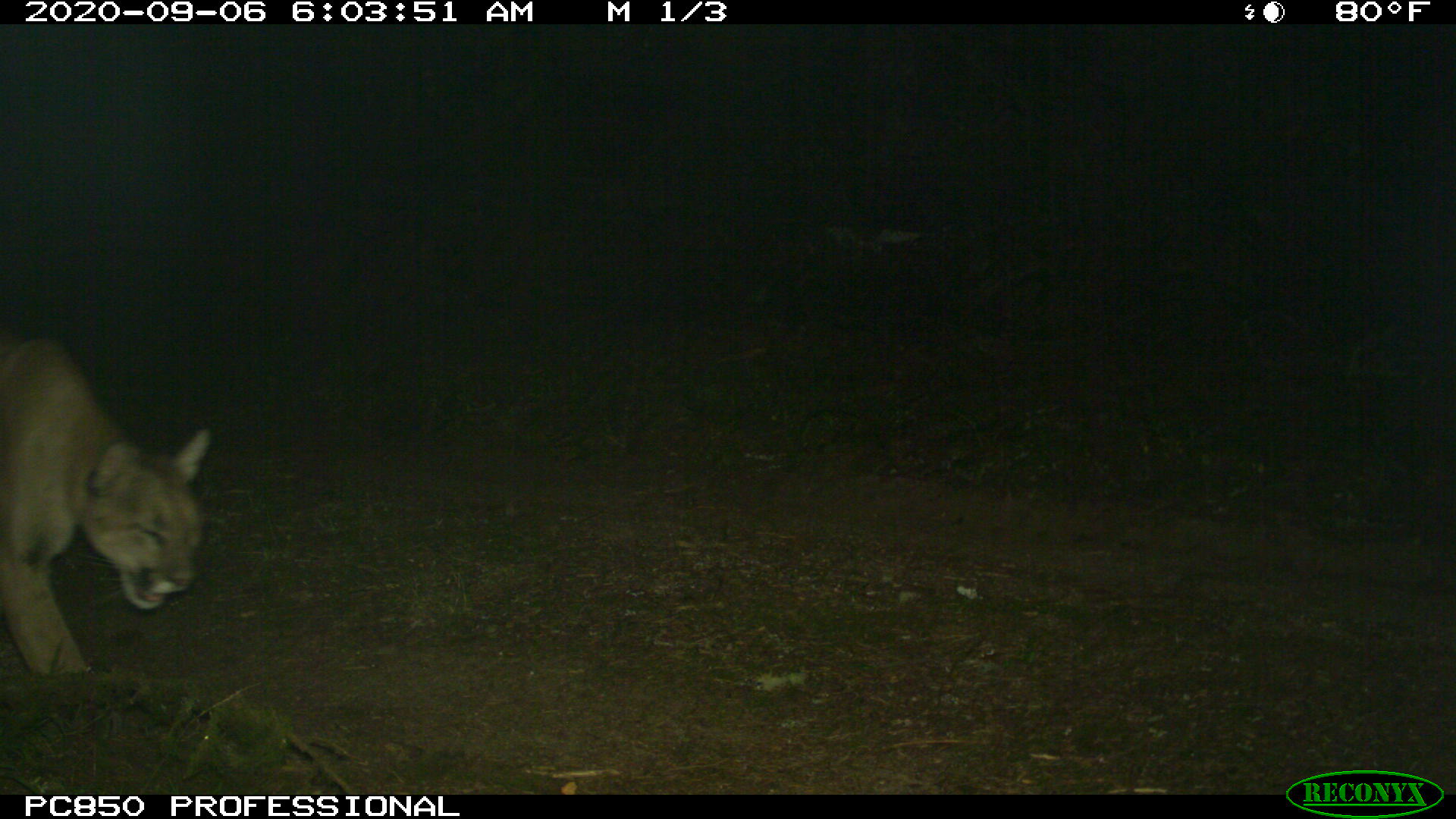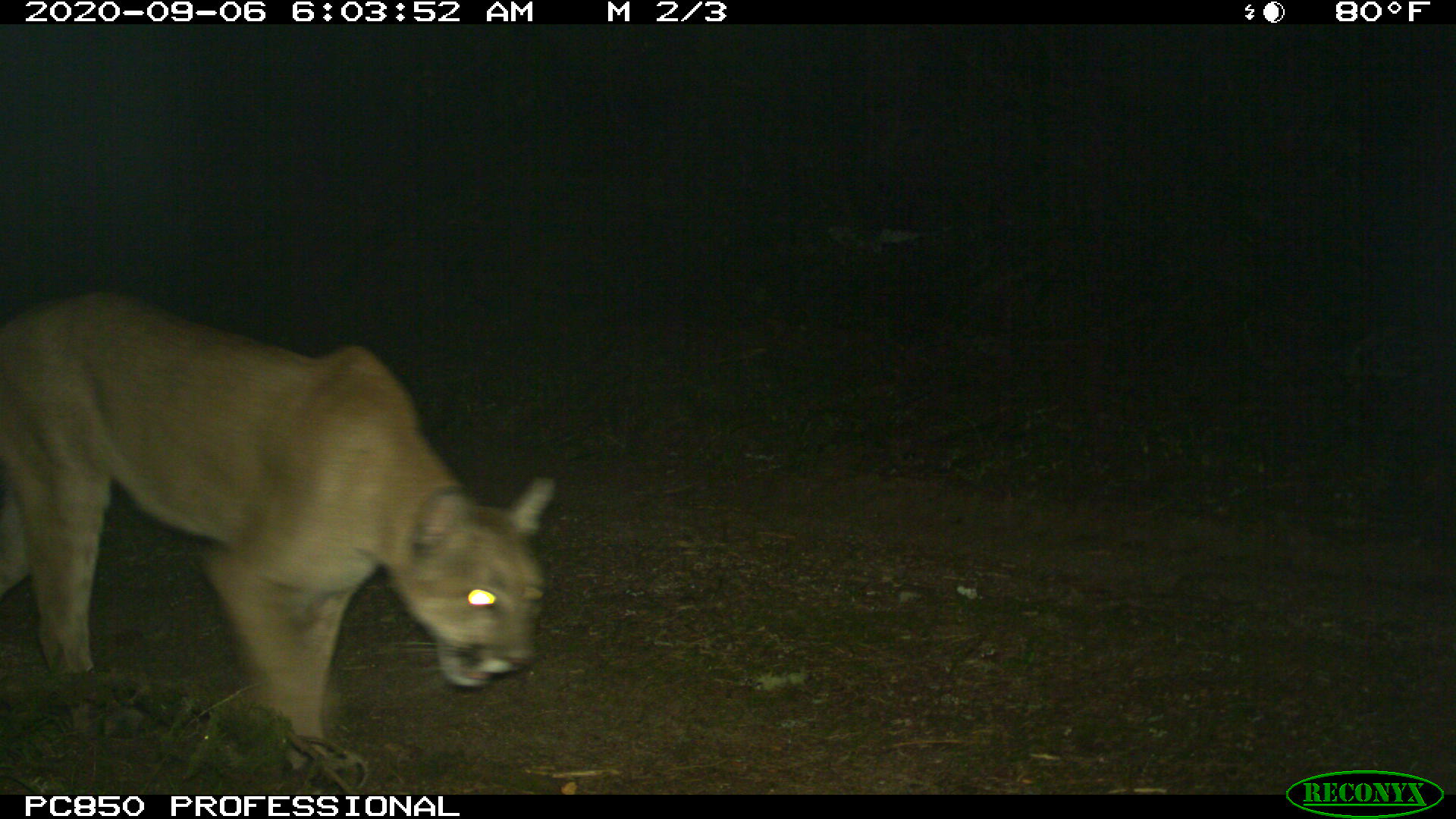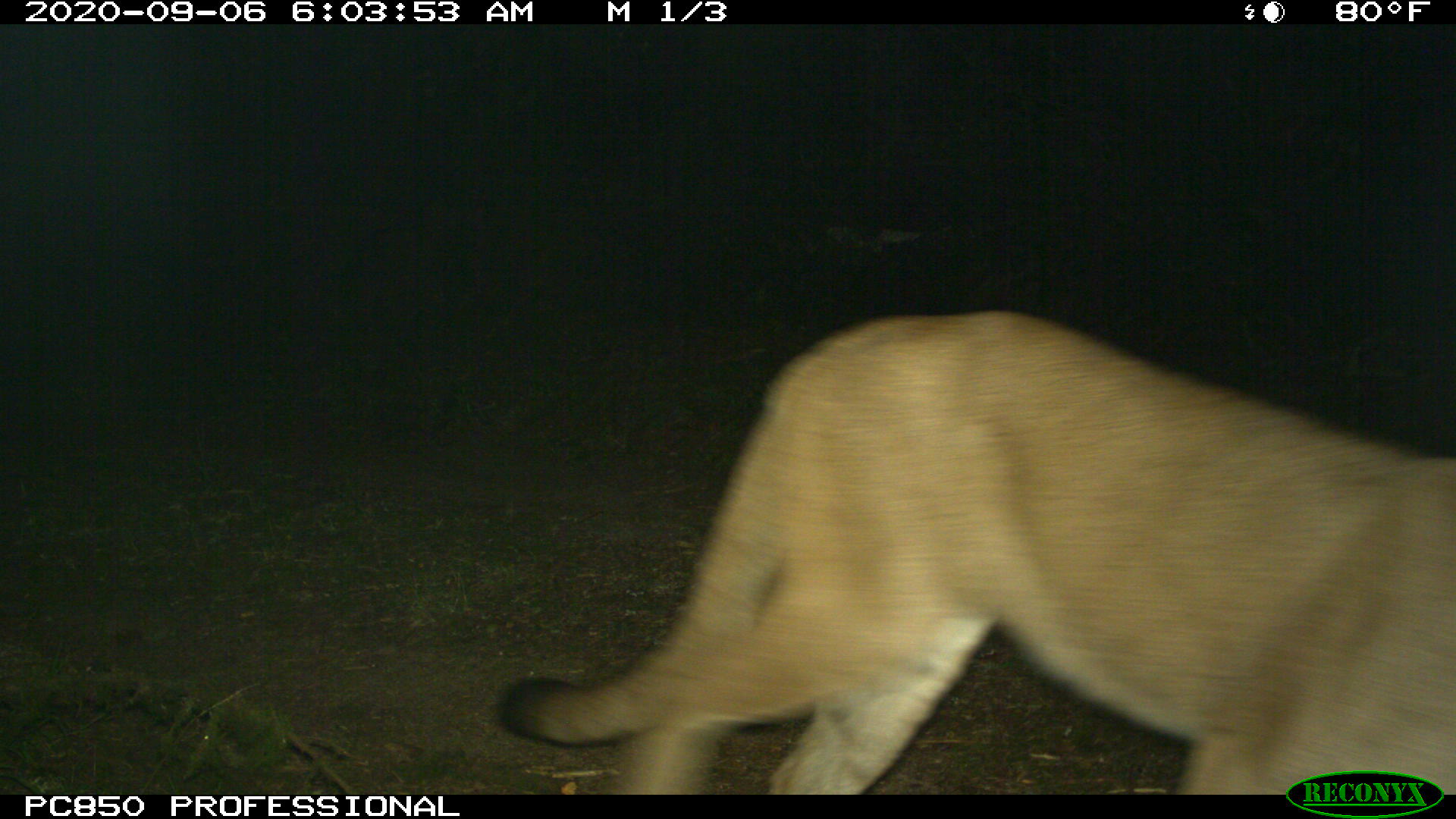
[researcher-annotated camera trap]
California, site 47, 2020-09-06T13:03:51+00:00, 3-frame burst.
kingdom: Animalia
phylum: Chordata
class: Mammalia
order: Carnivora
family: Felidae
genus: Puma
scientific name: Puma concolor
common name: puma